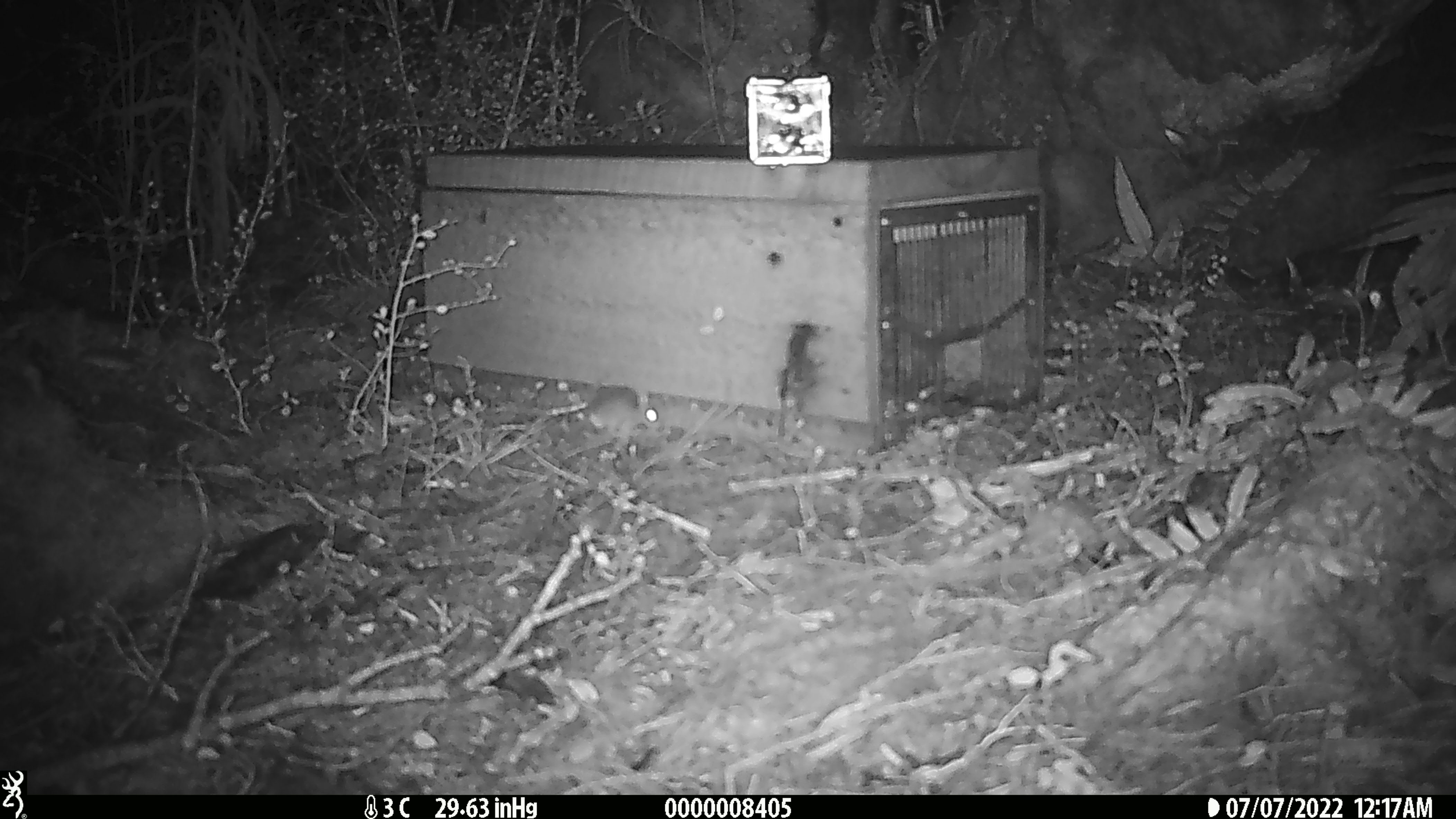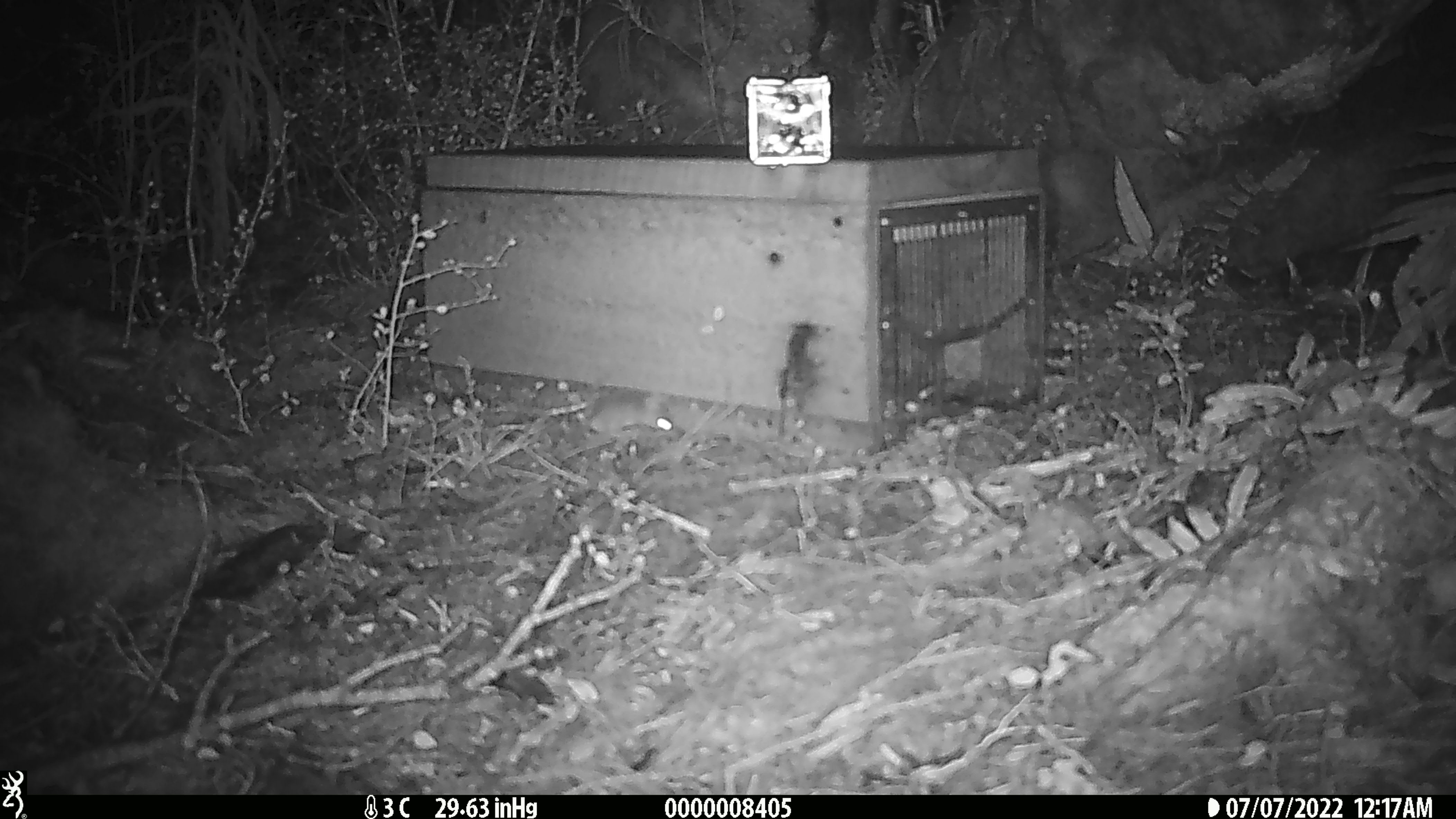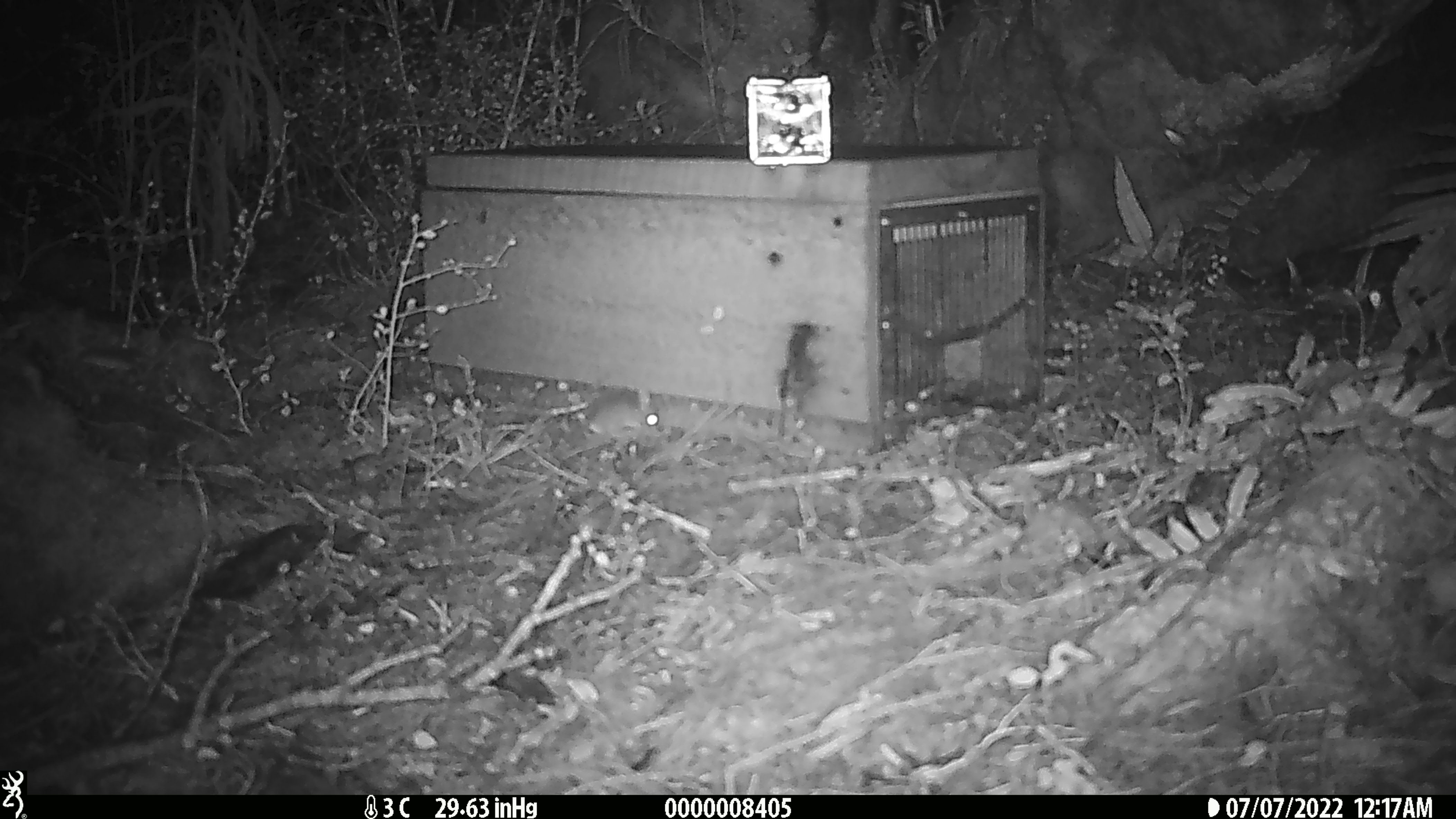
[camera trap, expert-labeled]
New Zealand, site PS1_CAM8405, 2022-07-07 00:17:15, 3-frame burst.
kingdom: Animalia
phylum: Chordata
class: Mammalia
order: Rodentia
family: Muridae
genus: Mus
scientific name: Mus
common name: mouse